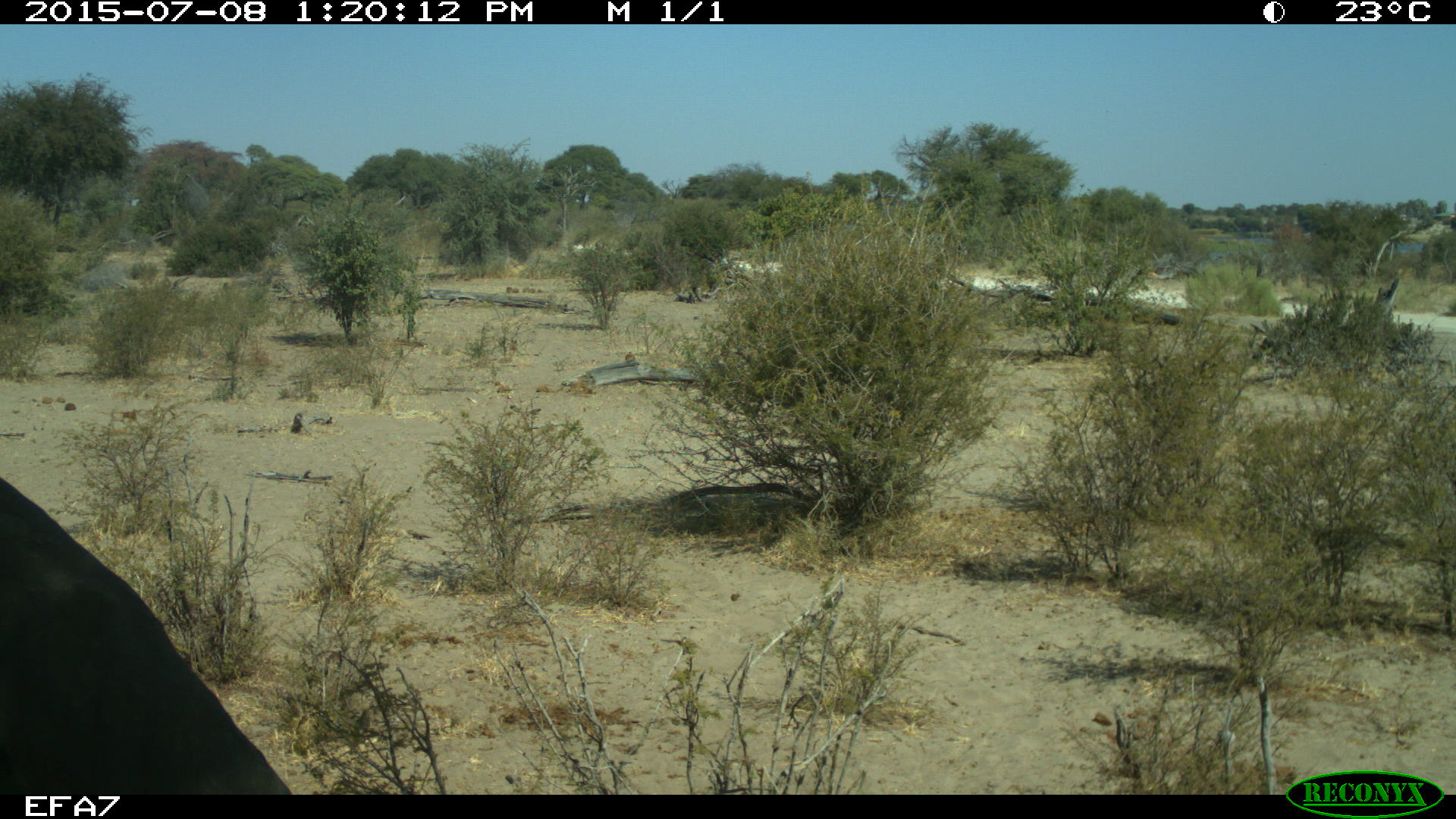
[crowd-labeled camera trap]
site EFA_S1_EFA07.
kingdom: Animalia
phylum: Chordata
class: Mammalia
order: Proboscidea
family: Elephantidae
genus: Loxodonta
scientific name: Loxodonta africana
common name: african bush elephant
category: elephant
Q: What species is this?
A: Elephant (african bush elephant) (Loxodonta africana).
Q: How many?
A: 1.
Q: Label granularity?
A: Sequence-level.